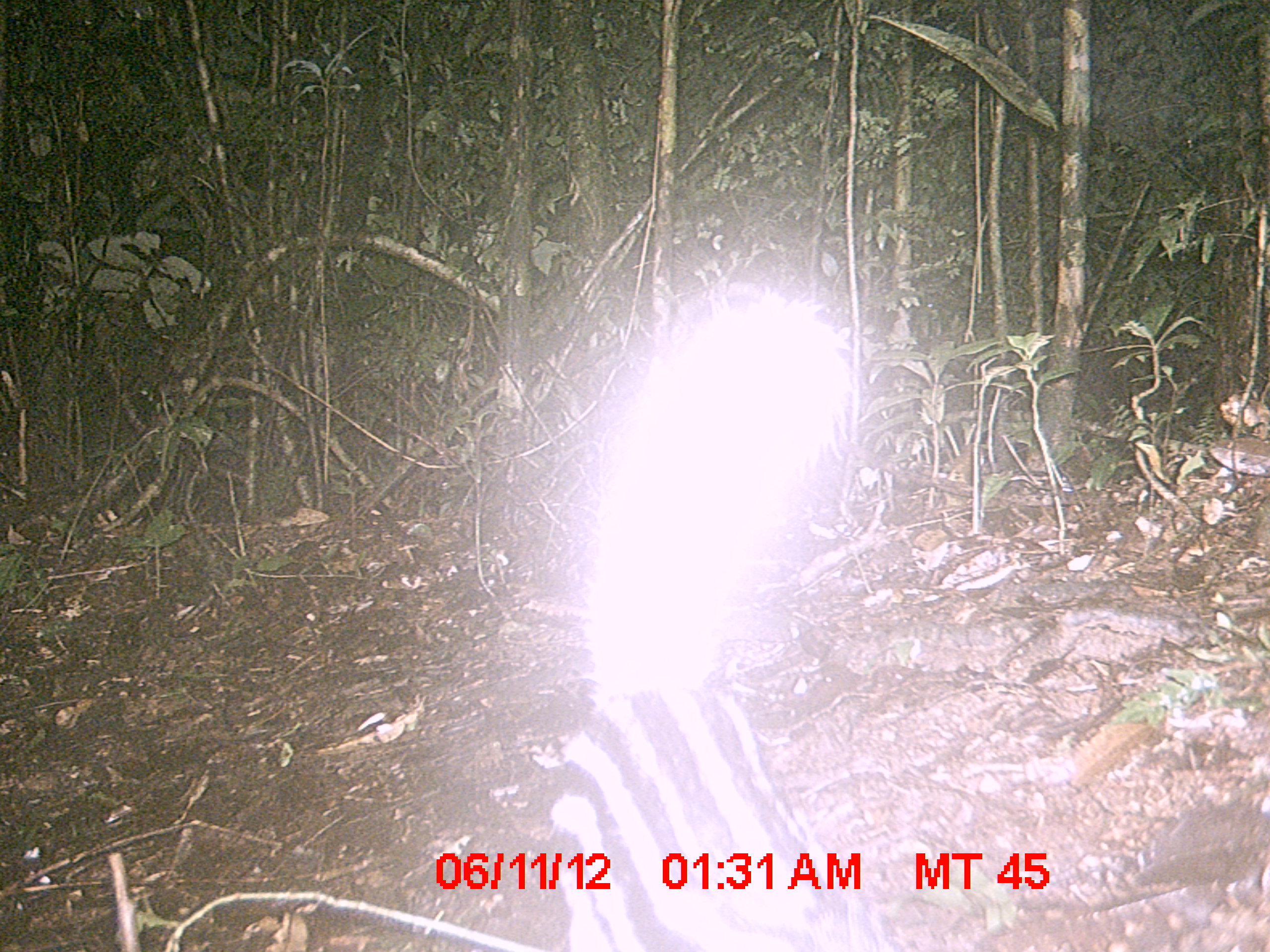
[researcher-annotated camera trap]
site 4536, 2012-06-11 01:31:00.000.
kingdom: Animalia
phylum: Chordata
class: Mammalia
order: Carnivora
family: Eupleridae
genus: Galidictis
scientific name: Galidictis fasciata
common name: broad-striped vontsira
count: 1